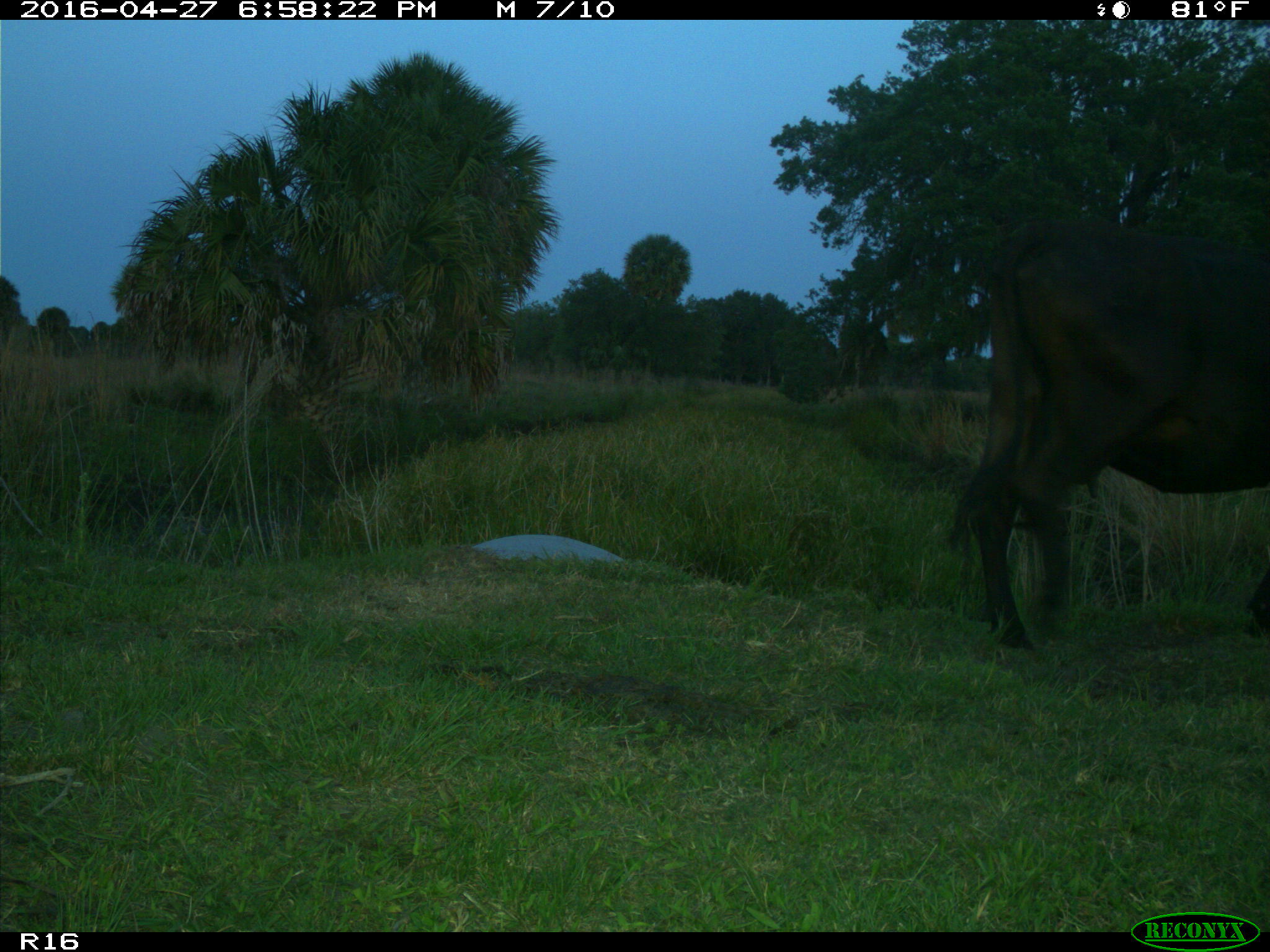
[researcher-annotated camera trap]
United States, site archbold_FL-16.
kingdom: Animalia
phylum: Chordata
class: Mammalia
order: Artiodactyla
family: Bovidae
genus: Bos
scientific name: Bos taurus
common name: domestic cow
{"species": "Bos taurus (domestic cow)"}